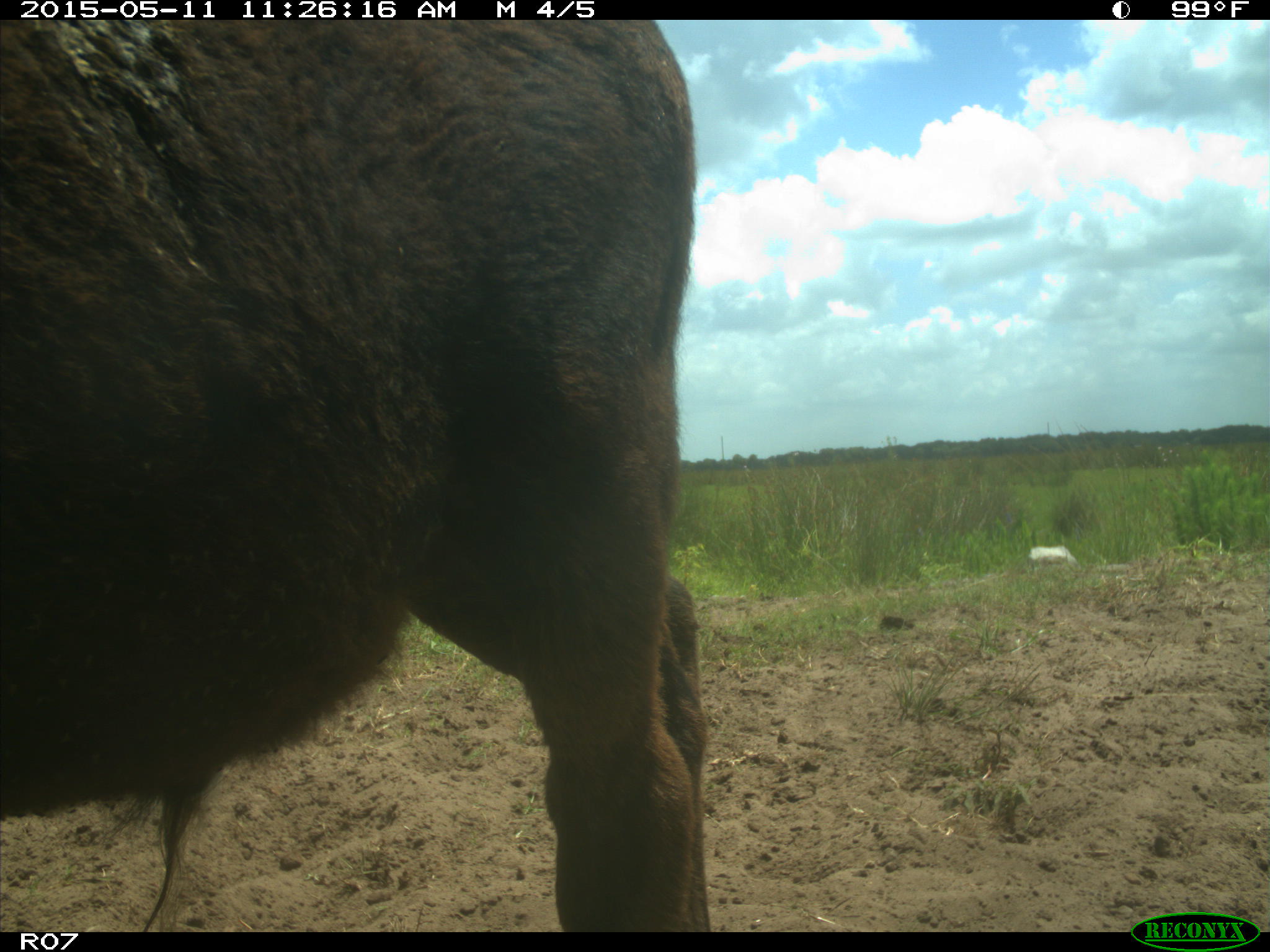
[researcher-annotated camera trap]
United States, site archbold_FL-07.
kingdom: Animalia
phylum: Chordata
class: Mammalia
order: Artiodactyla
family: Bovidae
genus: Bos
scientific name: Bos taurus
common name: domestic cow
Bos taurus (domestic cow).